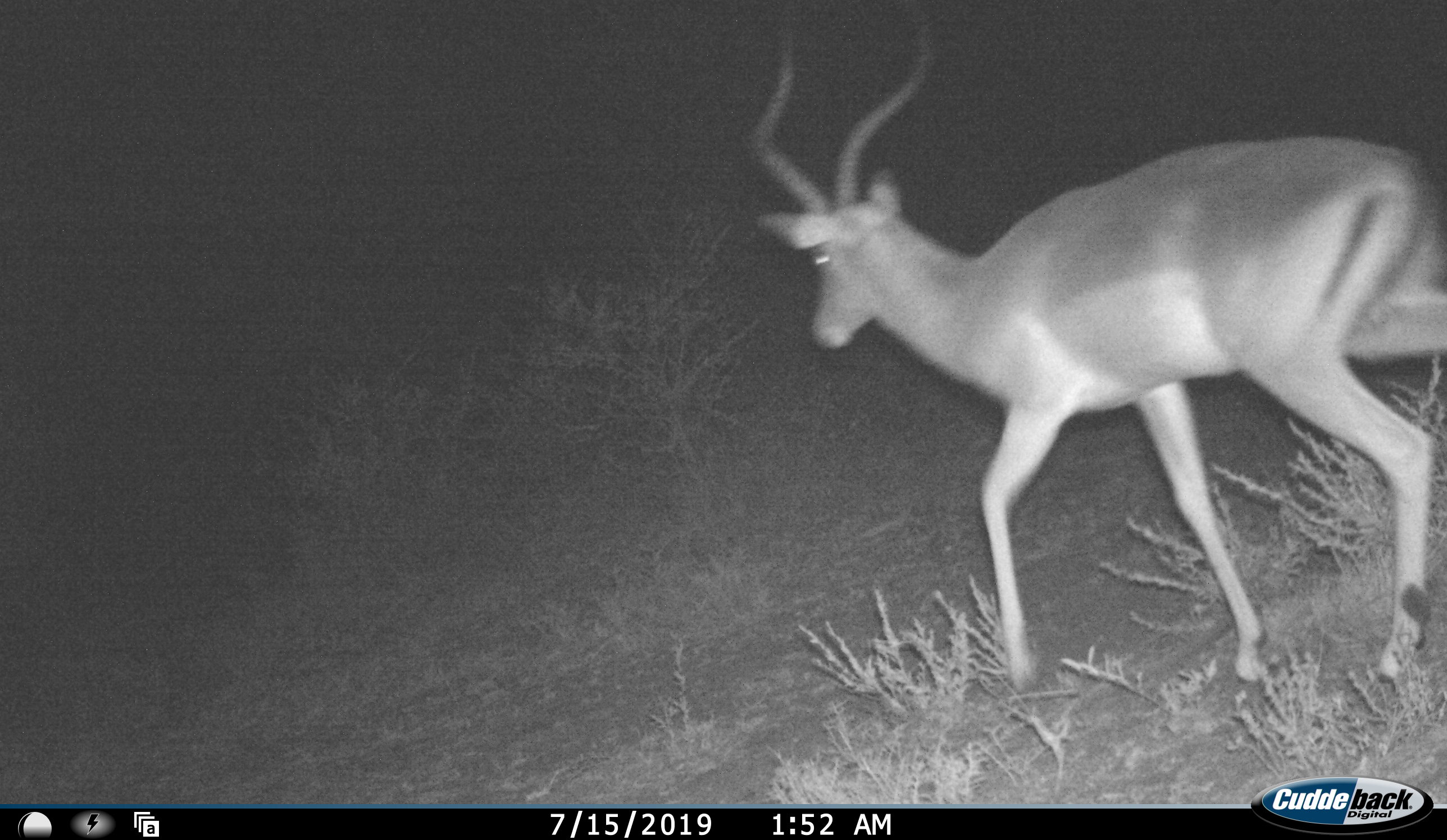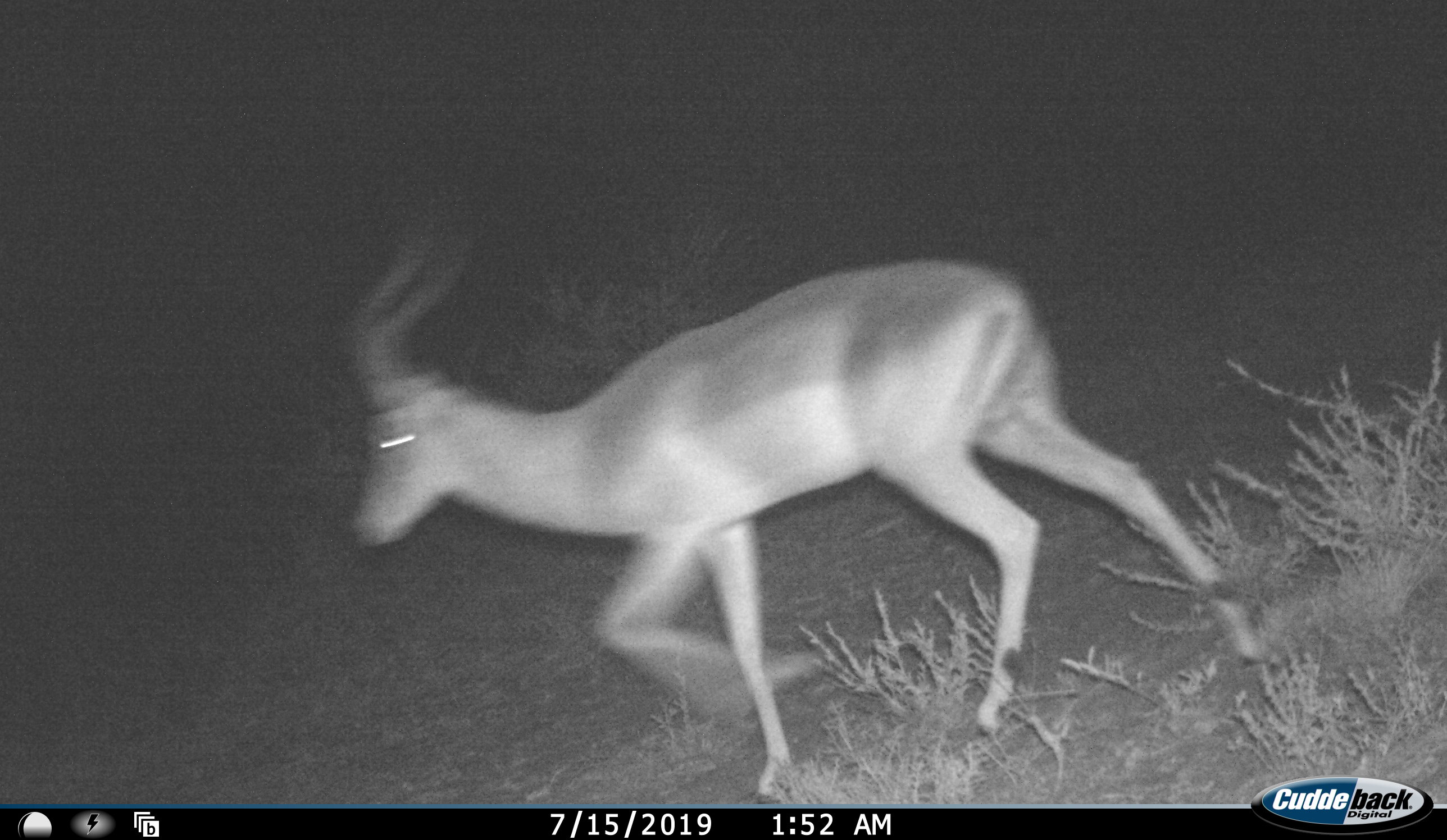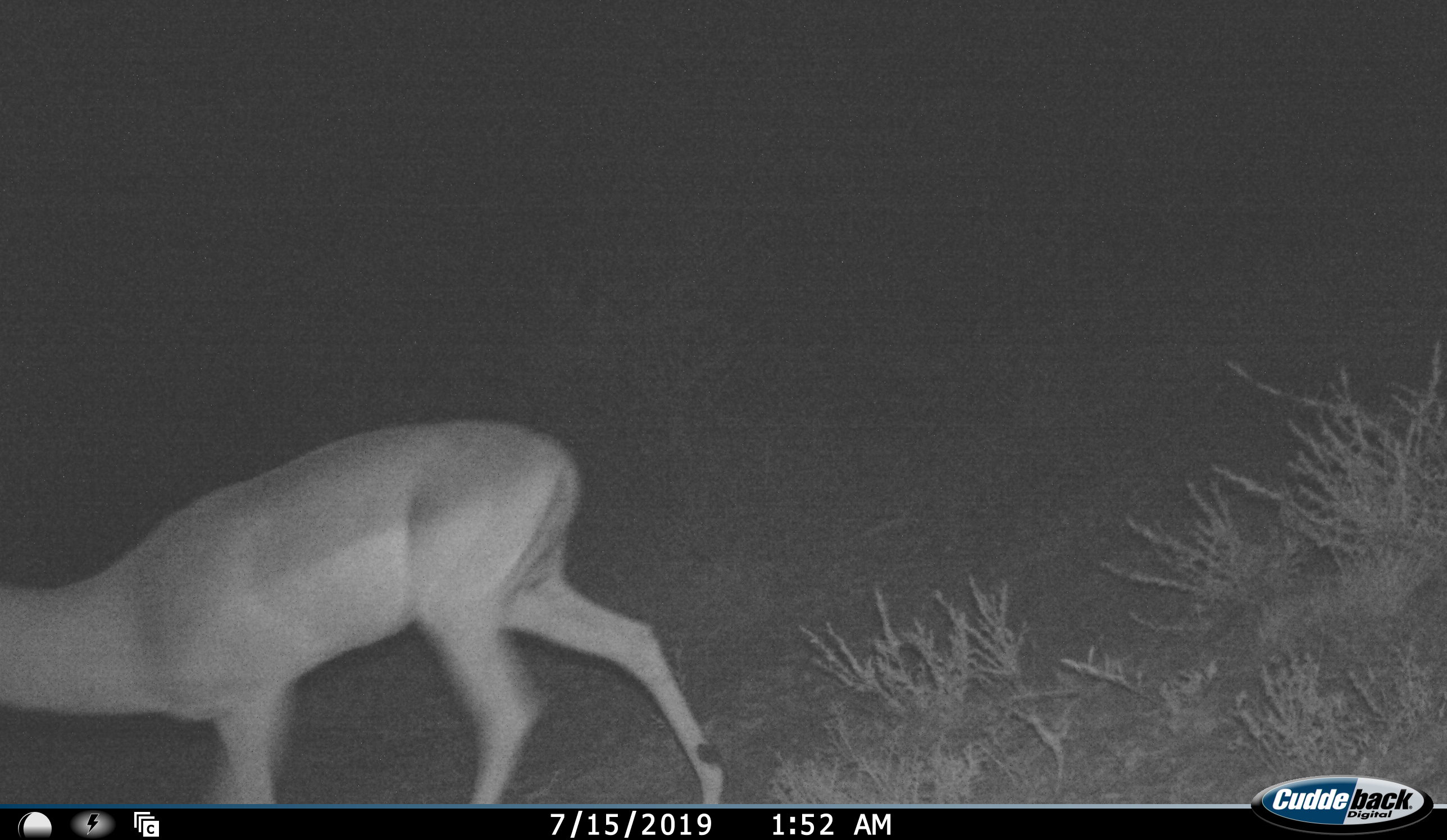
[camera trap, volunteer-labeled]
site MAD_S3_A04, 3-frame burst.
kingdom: Animalia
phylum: Chordata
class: Mammalia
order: Artiodactyla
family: Bovidae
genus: Aepyceros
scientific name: Aepyceros melampus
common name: impala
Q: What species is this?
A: Impala (Aepyceros melampus).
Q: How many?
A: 1.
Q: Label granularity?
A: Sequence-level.